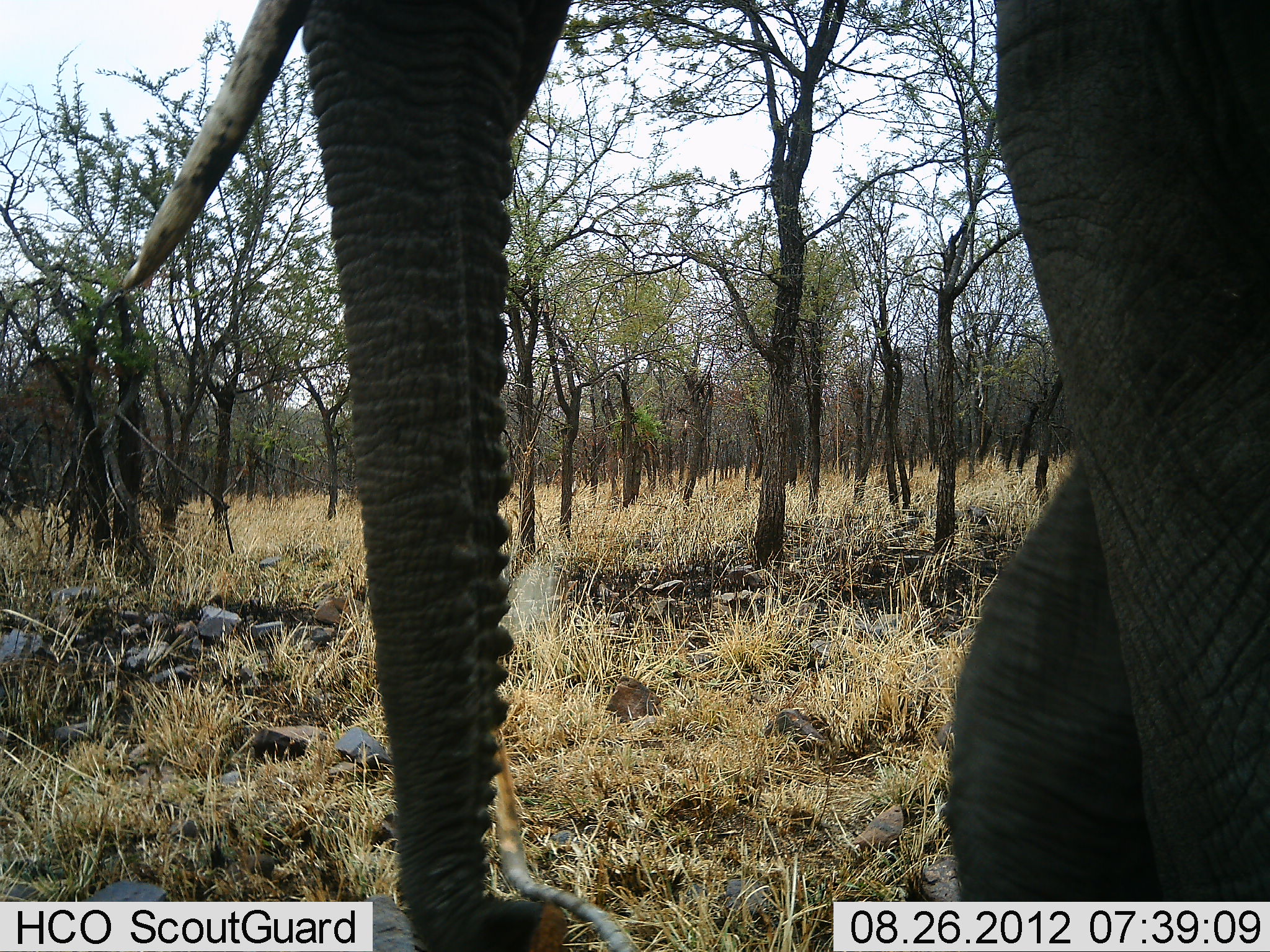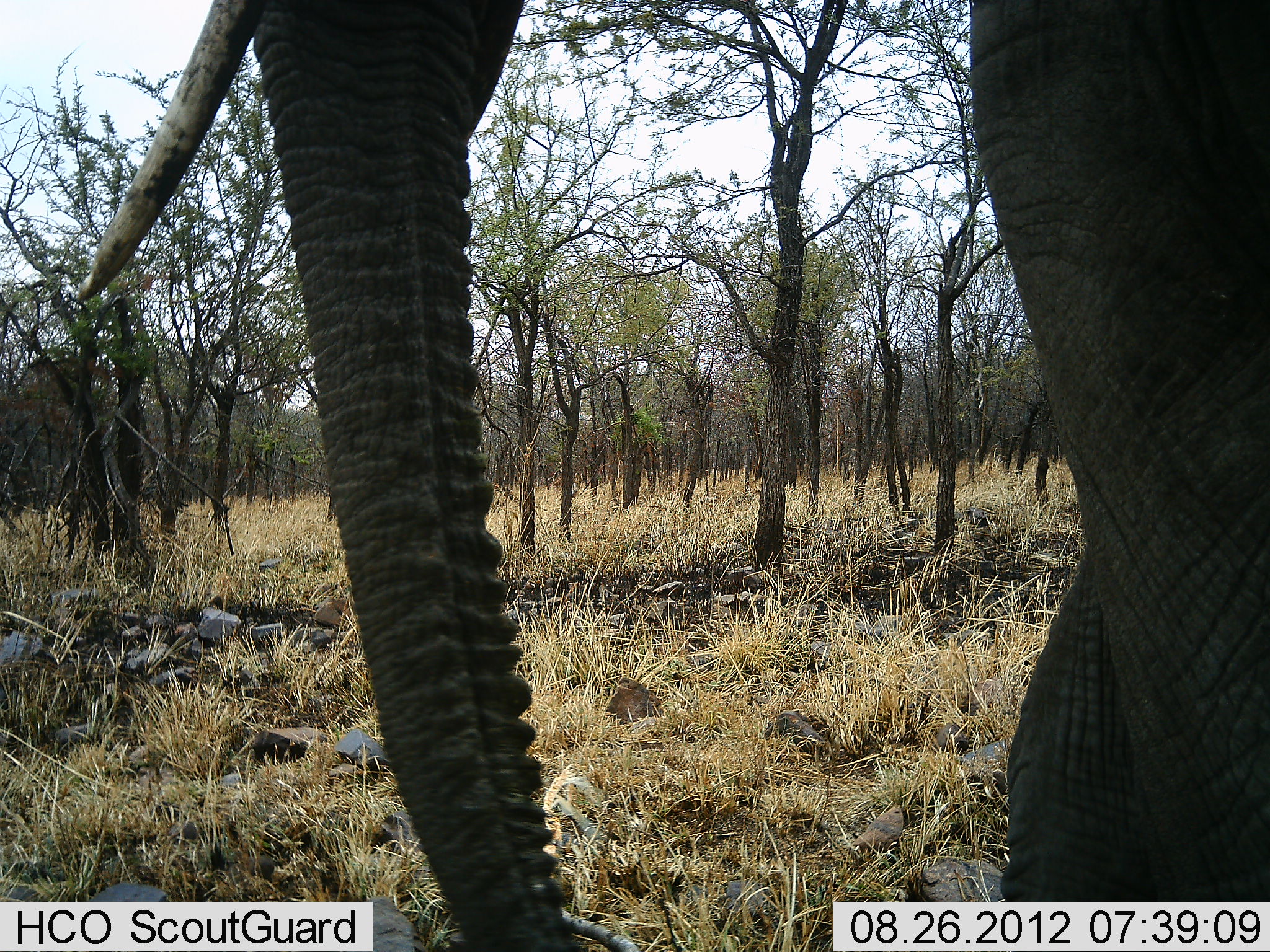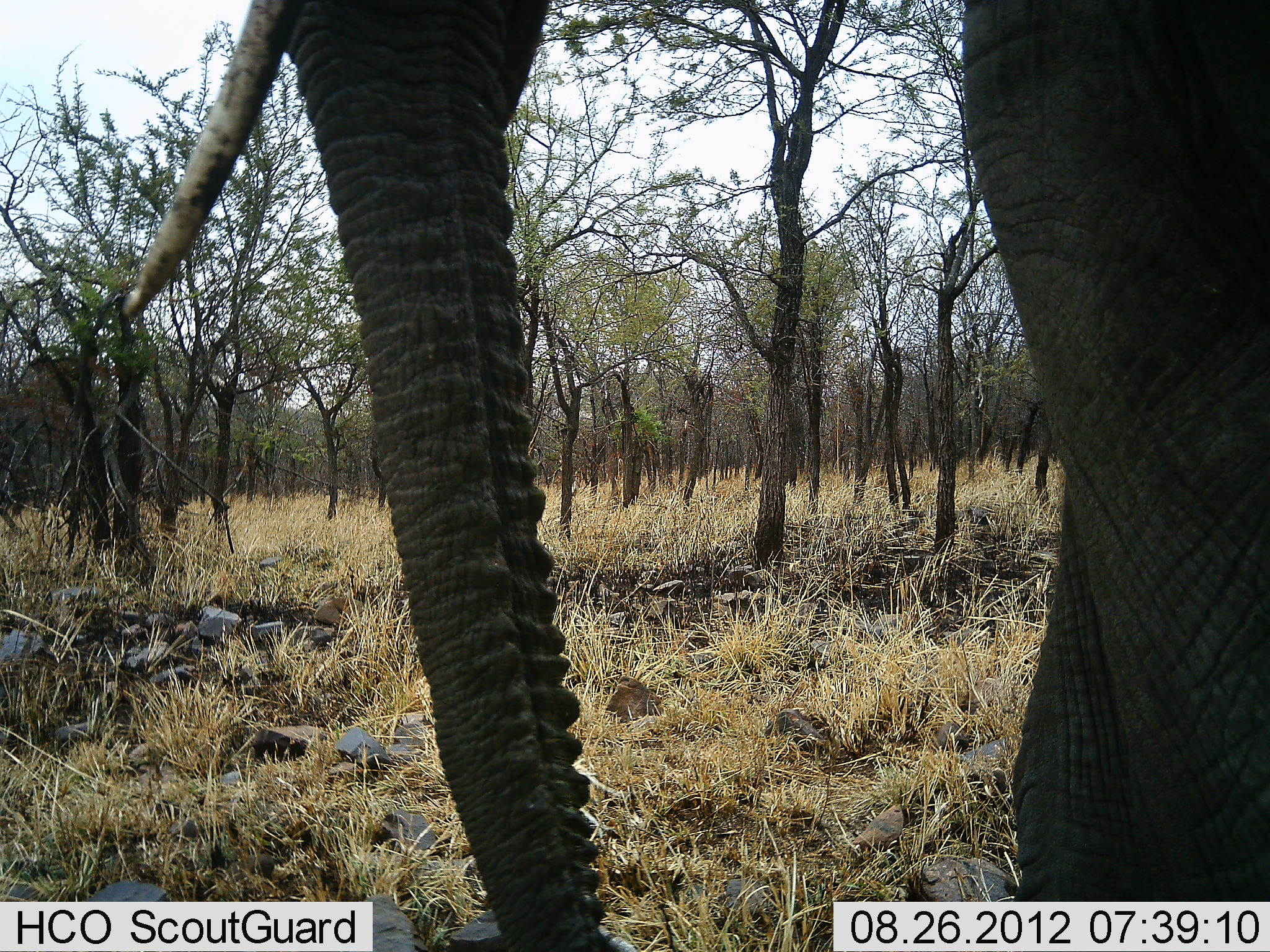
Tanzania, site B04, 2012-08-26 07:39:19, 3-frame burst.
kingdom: Animalia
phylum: Chordata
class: Mammalia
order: Proboscidea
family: Elephantidae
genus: Loxodonta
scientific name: Loxodonta africana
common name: african bush elephant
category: elephant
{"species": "elephant (african bush elephant) (Loxodonta africana)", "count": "1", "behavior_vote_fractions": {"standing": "40%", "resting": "0%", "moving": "60%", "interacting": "0%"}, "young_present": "0%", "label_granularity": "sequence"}